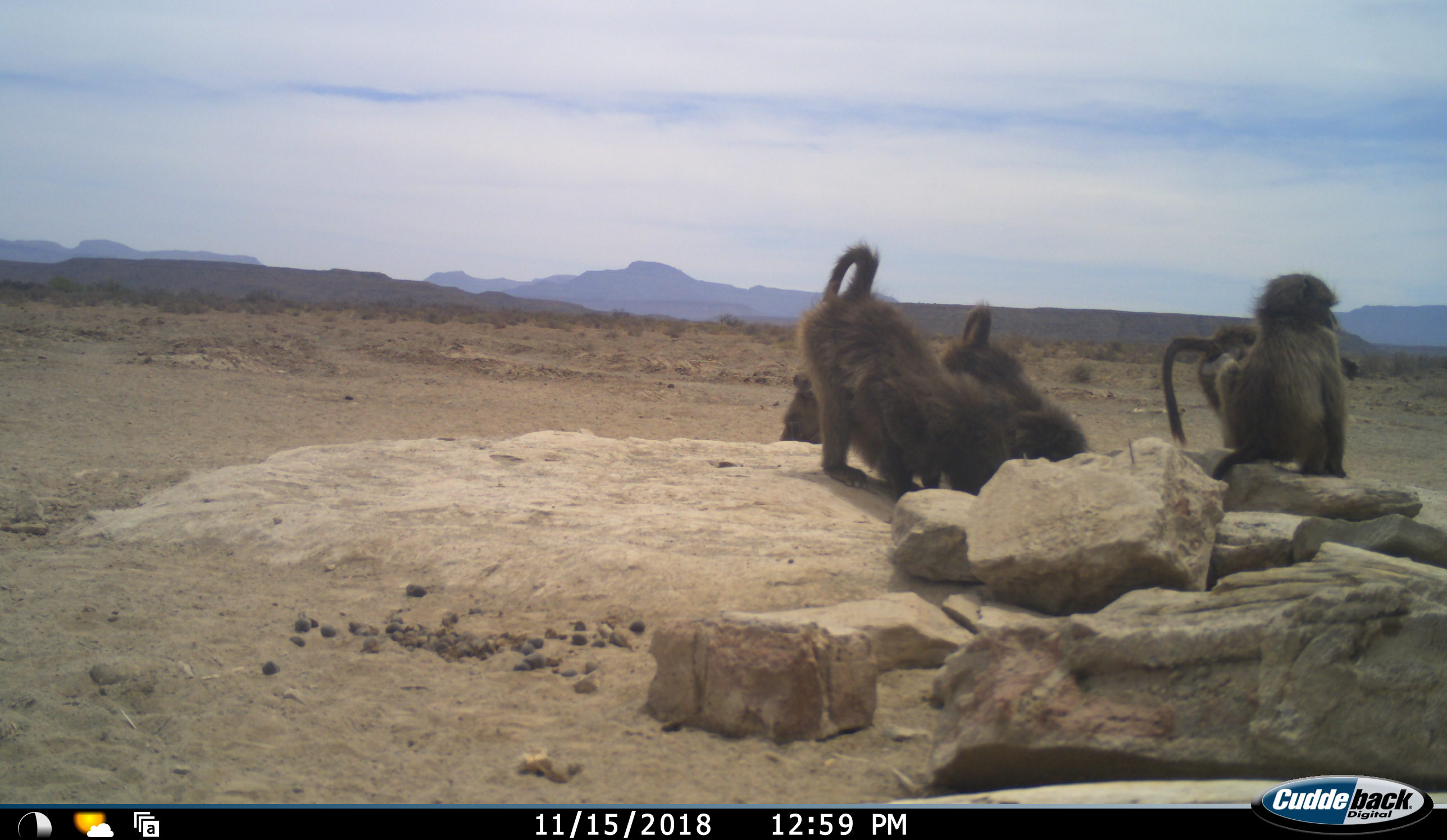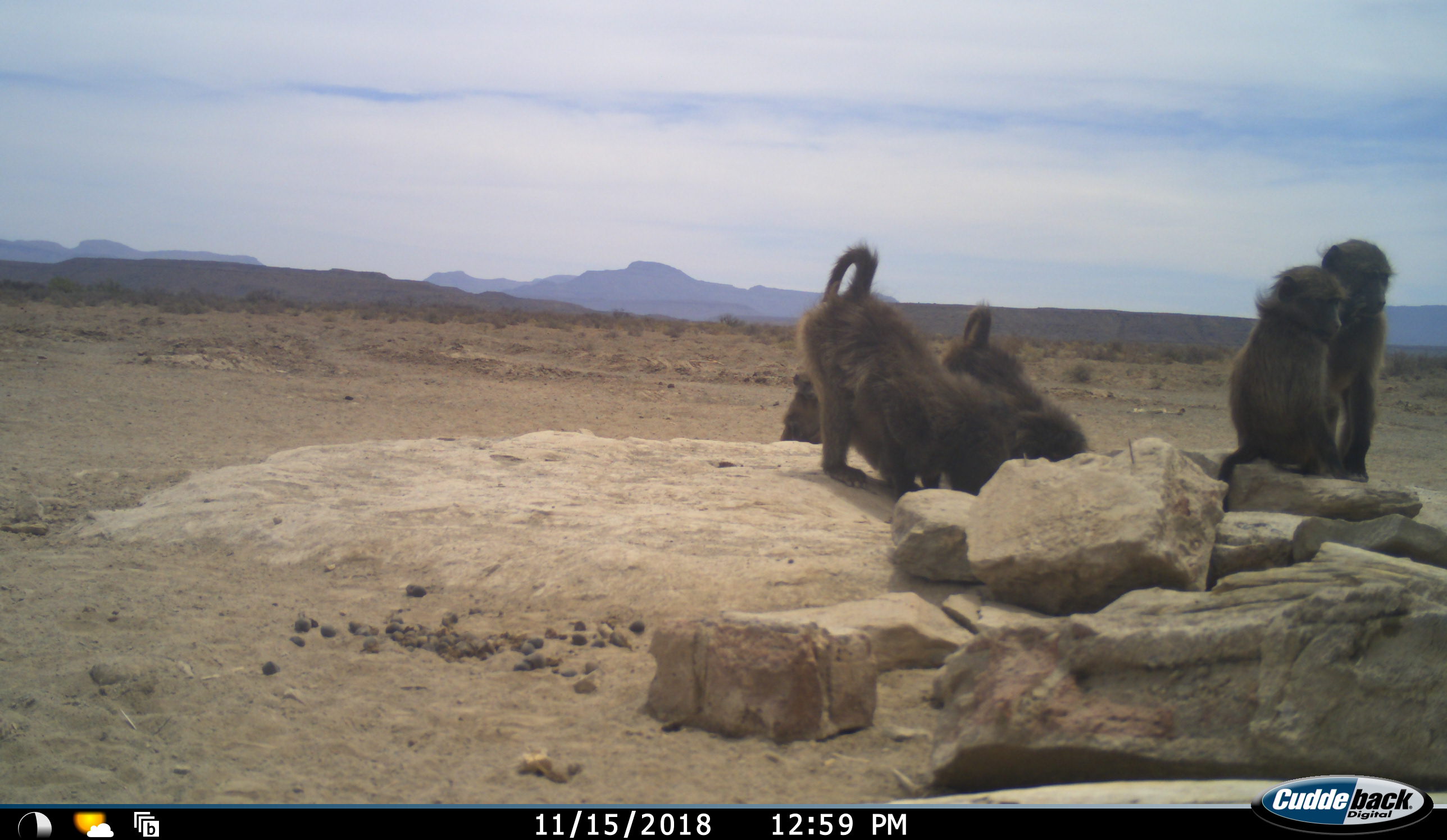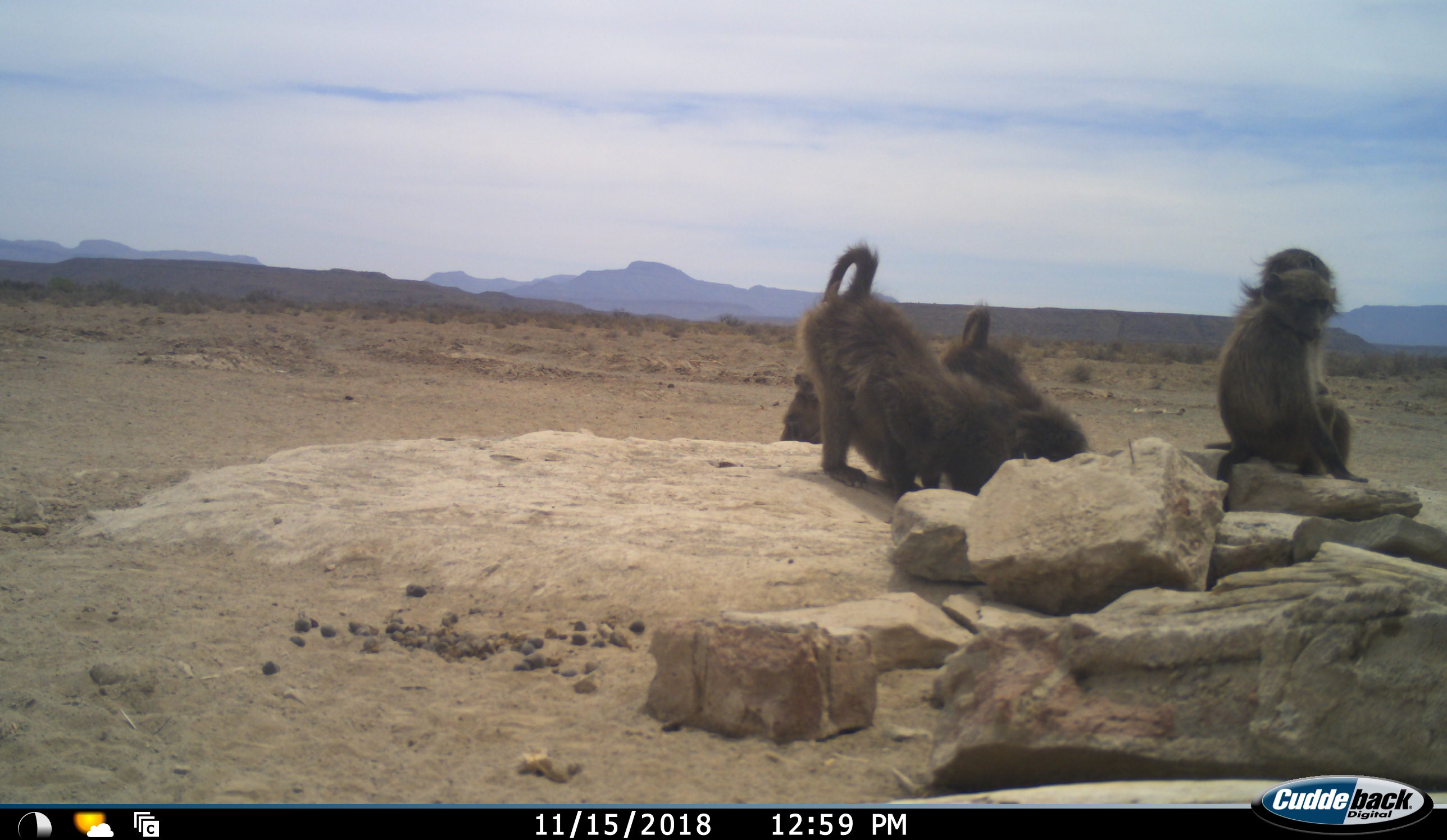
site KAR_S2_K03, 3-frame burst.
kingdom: Animalia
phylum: Chordata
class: Mammalia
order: Primates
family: Cercopithecidae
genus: Papio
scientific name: Papio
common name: baboon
Baboon (Papio), count 5. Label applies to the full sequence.